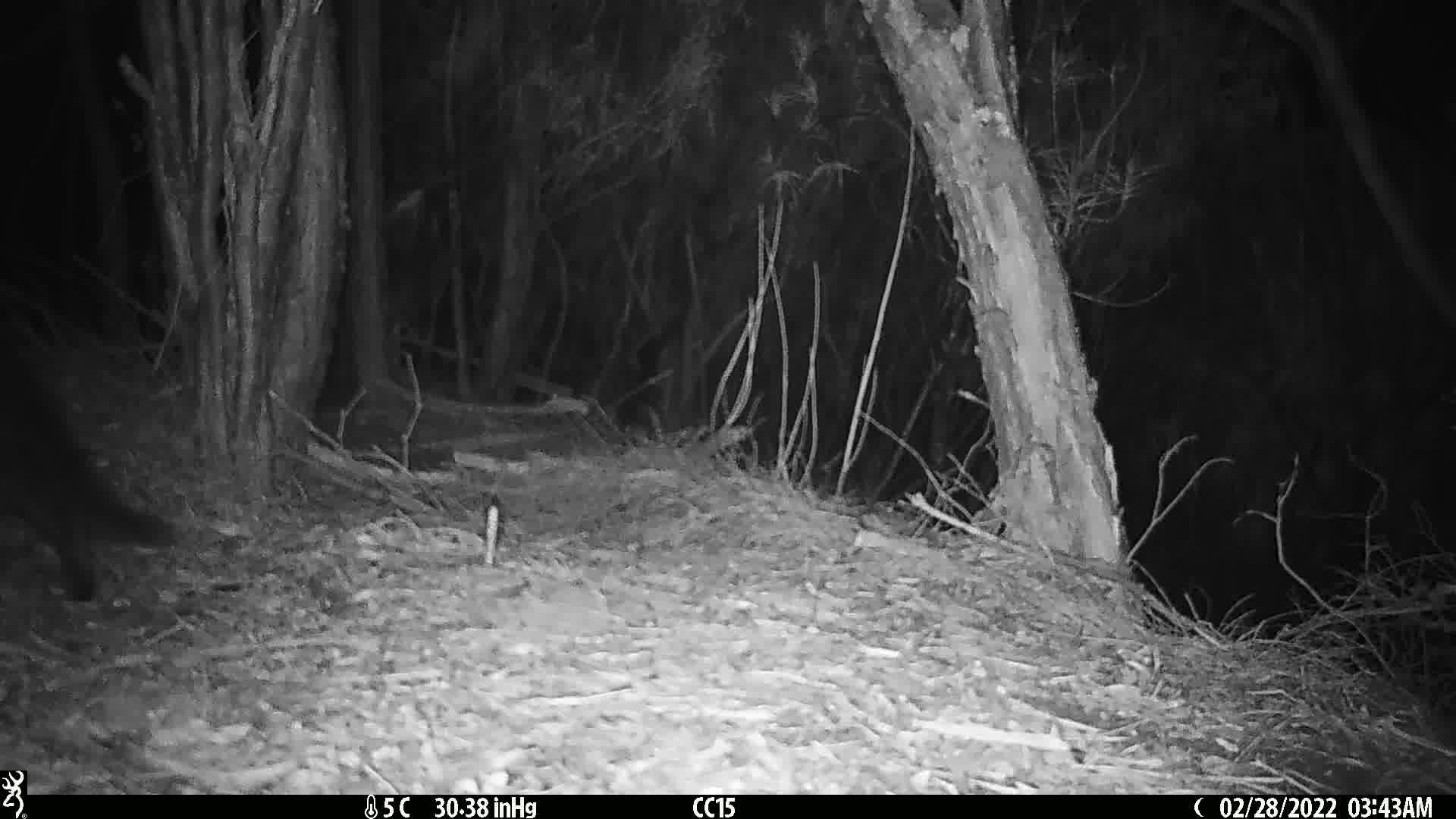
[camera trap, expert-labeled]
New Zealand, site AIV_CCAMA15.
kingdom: Animalia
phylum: Chordata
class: Mammalia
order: Carnivora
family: Felidae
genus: Felis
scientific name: Felis catus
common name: domestic cat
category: cat